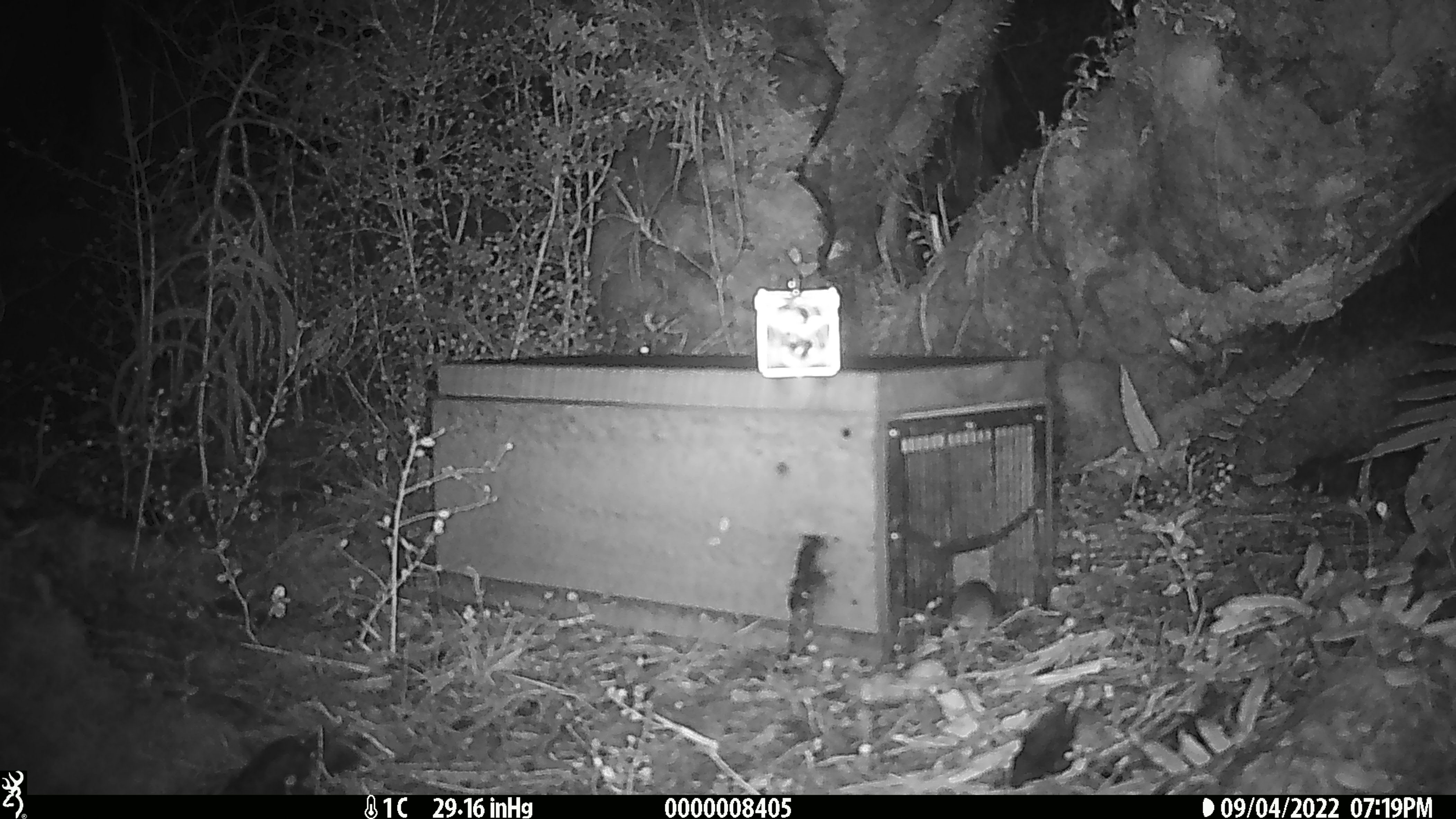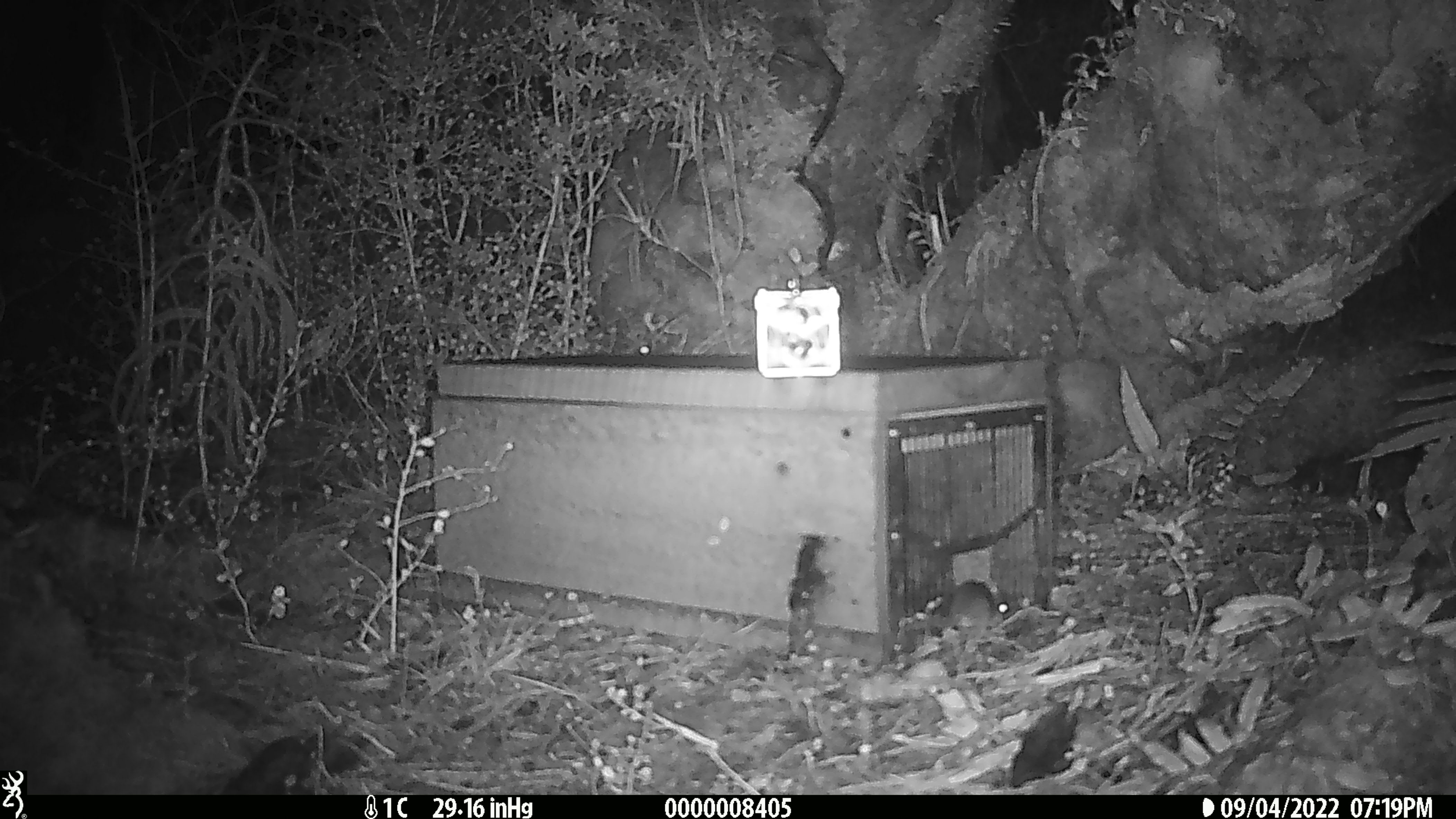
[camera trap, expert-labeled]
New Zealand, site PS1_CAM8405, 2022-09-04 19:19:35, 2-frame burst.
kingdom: Animalia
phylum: Chordata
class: Mammalia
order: Rodentia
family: Muridae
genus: Mus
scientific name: Mus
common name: mouse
Mouse (Mus).